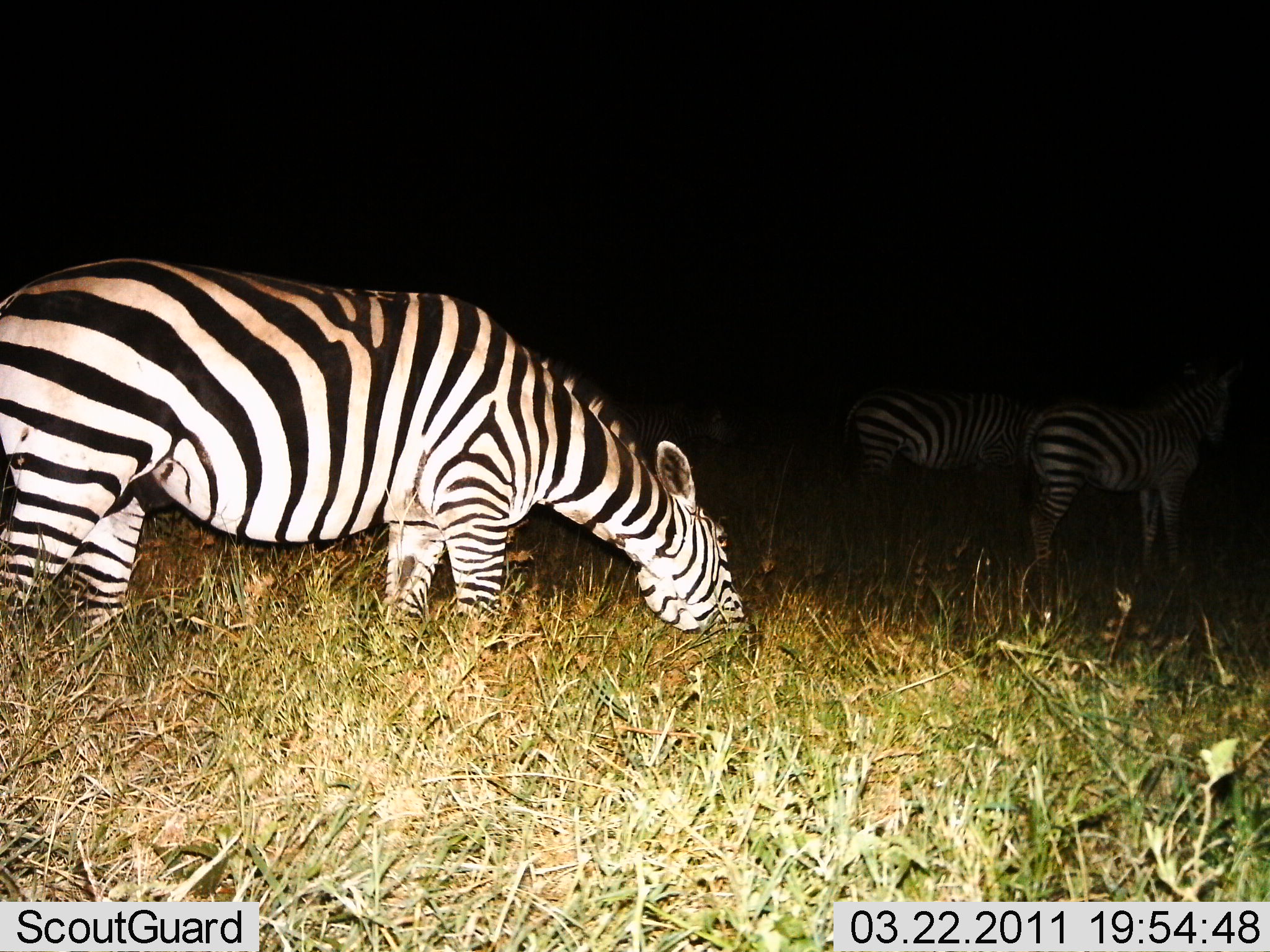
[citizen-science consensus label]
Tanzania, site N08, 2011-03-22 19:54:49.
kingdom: Animalia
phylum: Chordata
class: Mammalia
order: Perissodactyla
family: Equidae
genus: Equus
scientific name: Equus quagga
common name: plains zebra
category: zebra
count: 3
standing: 71%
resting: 0%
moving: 7%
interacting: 0%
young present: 0%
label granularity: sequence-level